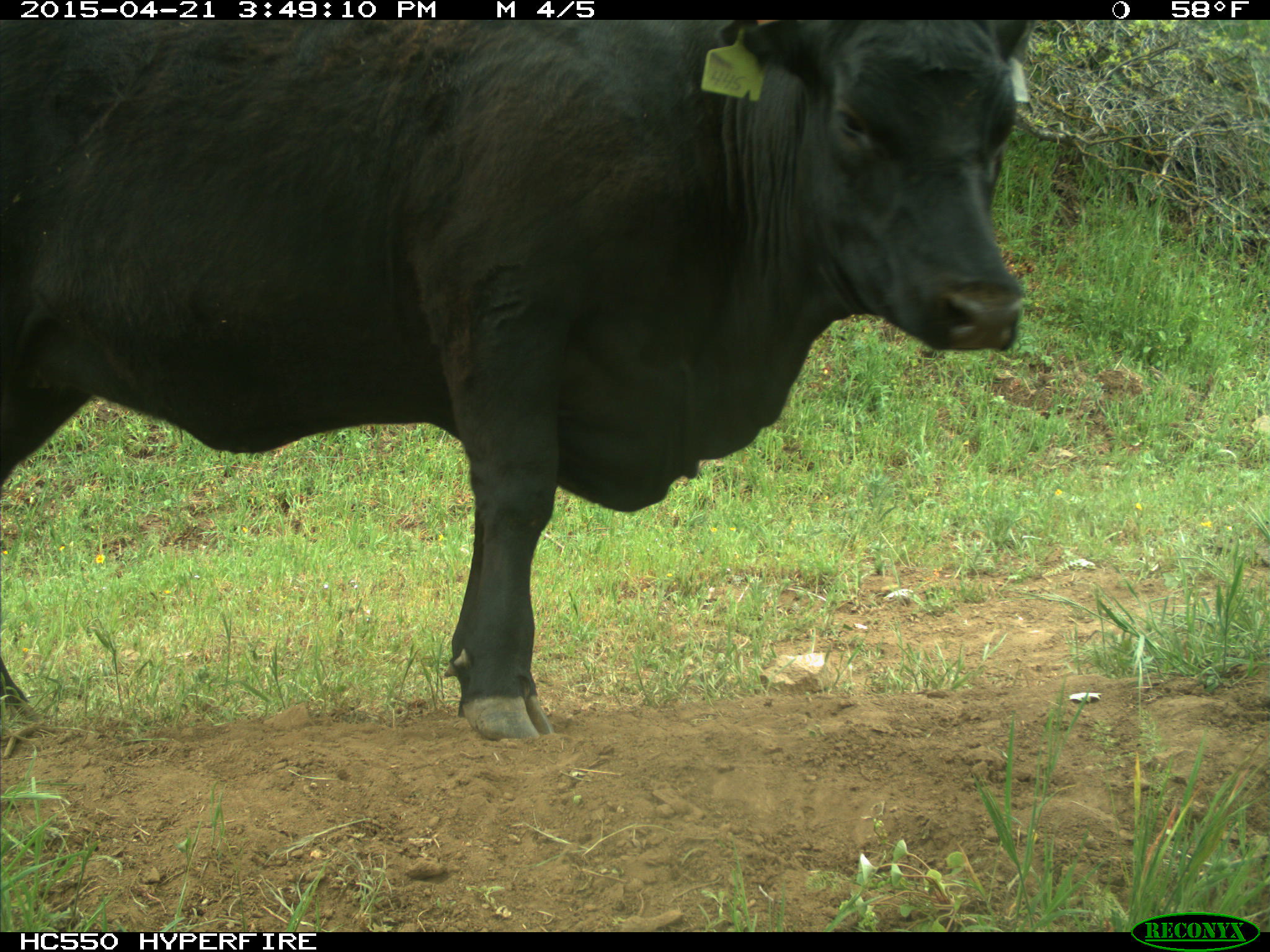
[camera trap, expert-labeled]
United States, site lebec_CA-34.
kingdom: Animalia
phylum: Chordata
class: Mammalia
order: Artiodactyla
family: Bovidae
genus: Bos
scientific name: Bos taurus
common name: domestic cow